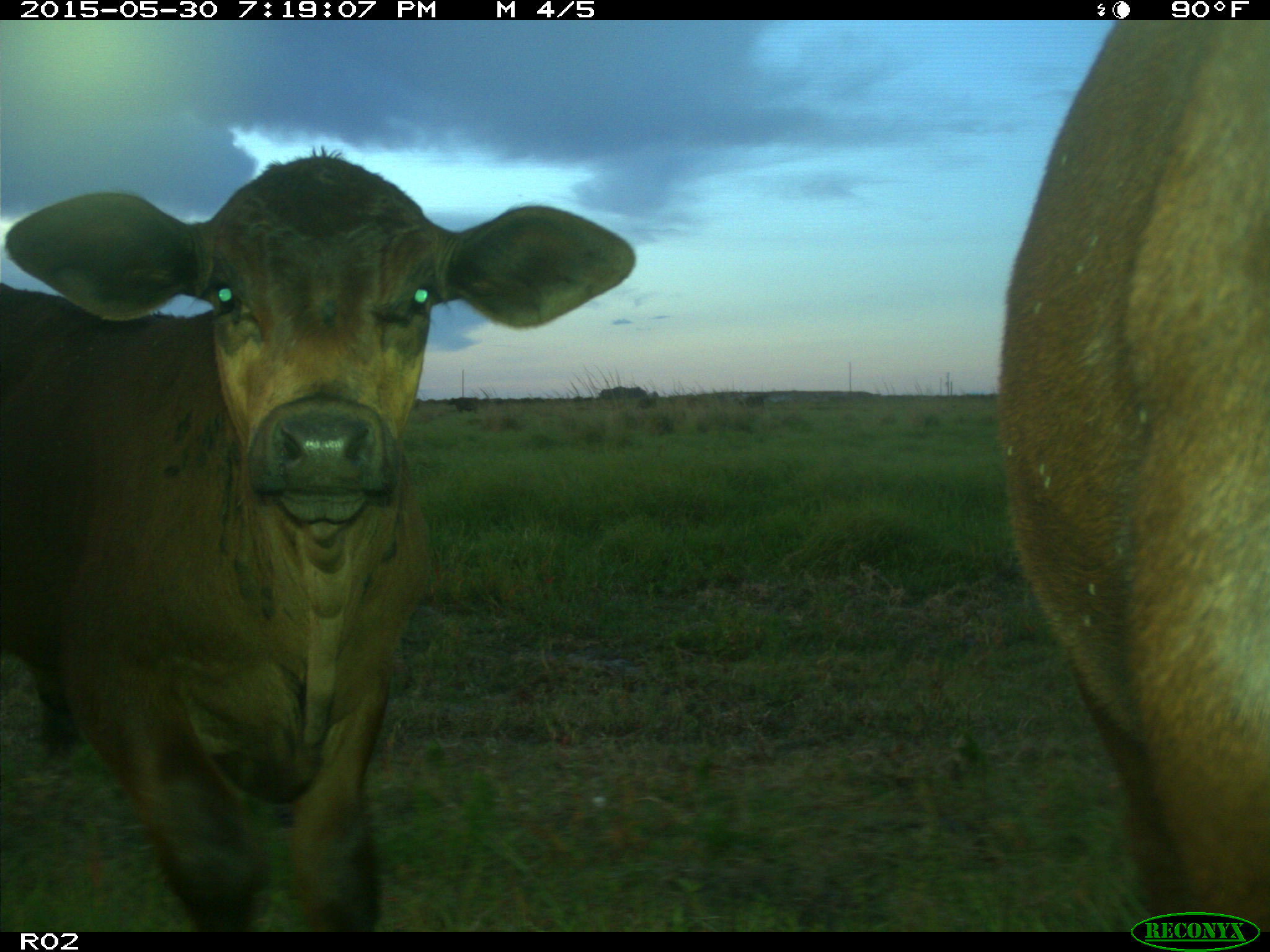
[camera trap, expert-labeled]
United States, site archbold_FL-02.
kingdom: Animalia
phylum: Chordata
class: Mammalia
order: Artiodactyla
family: Bovidae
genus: Bos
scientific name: Bos taurus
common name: domestic cow